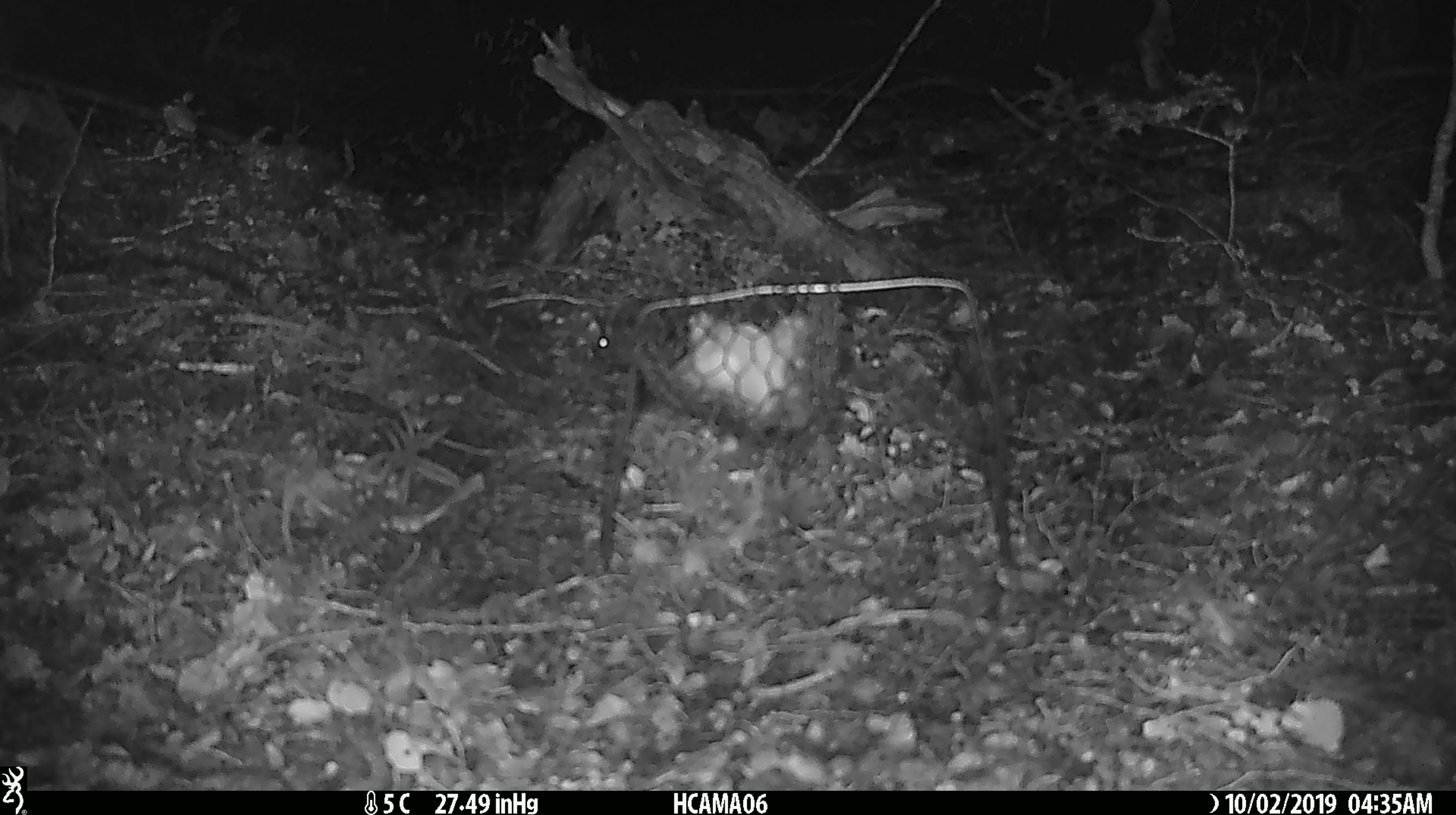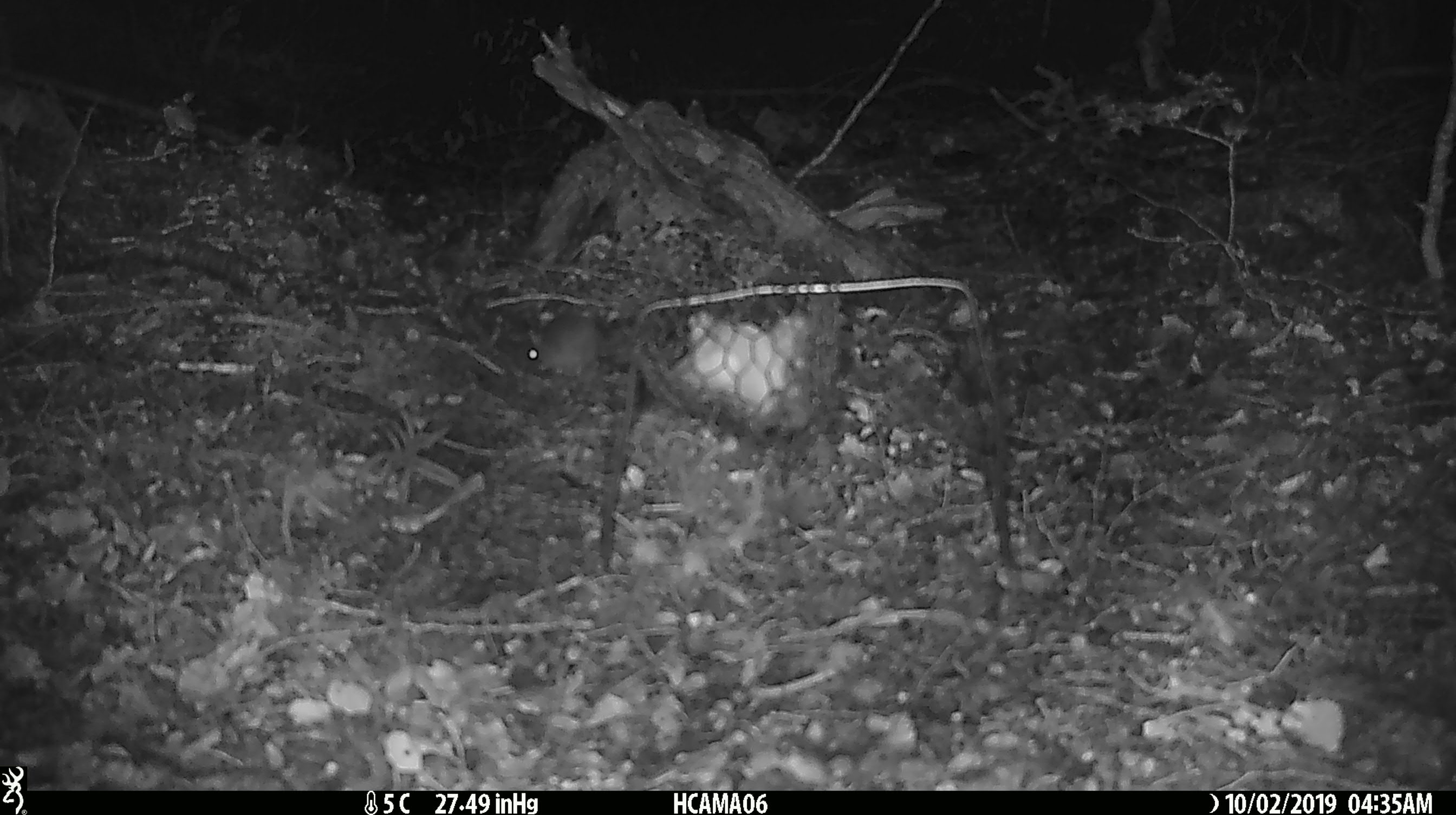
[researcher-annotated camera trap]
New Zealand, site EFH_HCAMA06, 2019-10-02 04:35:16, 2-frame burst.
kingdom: Animalia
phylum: Chordata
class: Mammalia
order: Rodentia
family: Muridae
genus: Mus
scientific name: Mus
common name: mouse